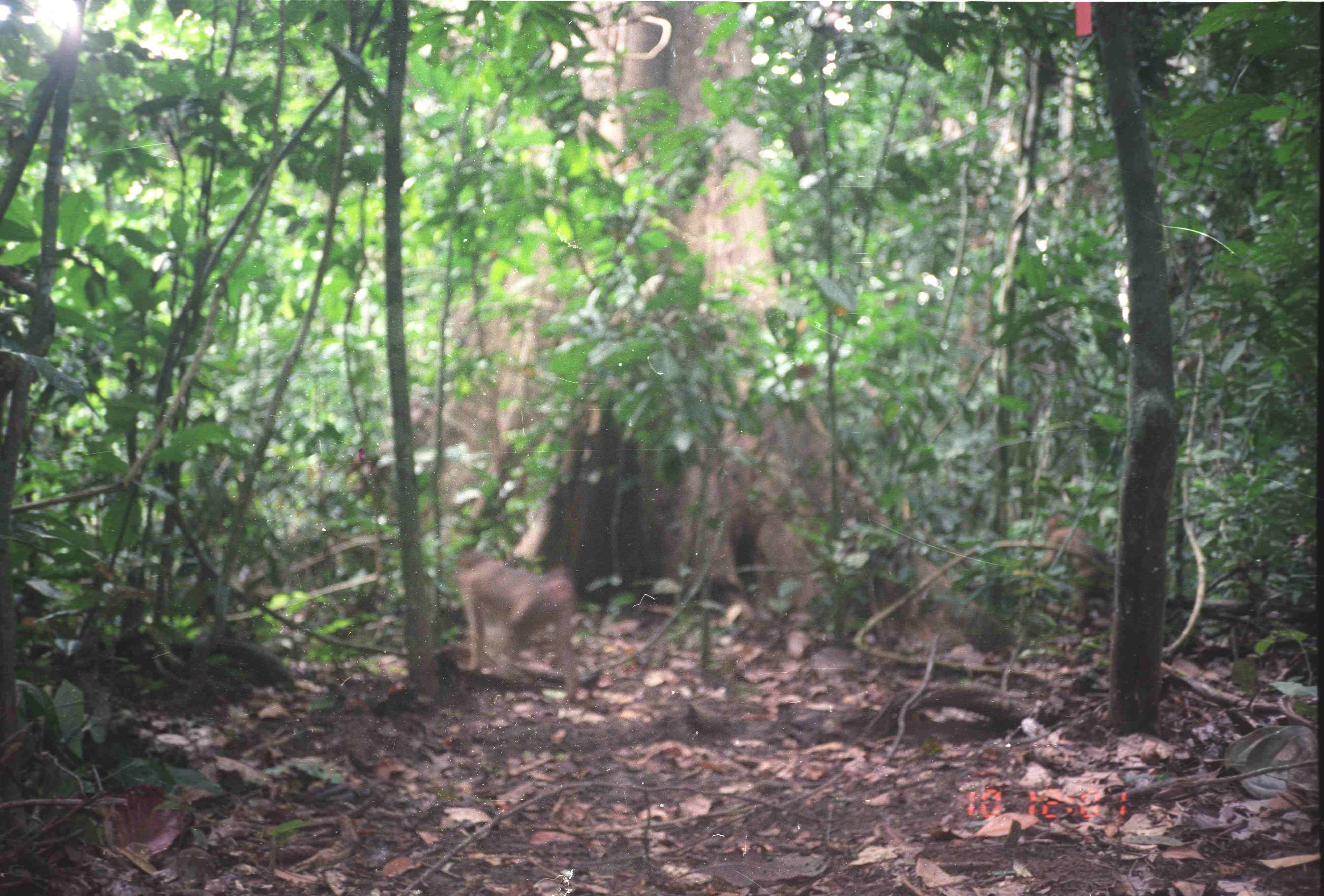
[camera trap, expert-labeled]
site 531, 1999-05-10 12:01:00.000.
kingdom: Animalia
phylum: Chordata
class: Mammalia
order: Primates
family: Cercopithecidae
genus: Macaca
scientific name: Macaca nemestrina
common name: southern pig-tailed macaque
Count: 1.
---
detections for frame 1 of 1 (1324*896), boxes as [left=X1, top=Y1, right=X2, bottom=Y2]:
macaca nemestrina: [left=449, top=544, right=576, bottom=703]